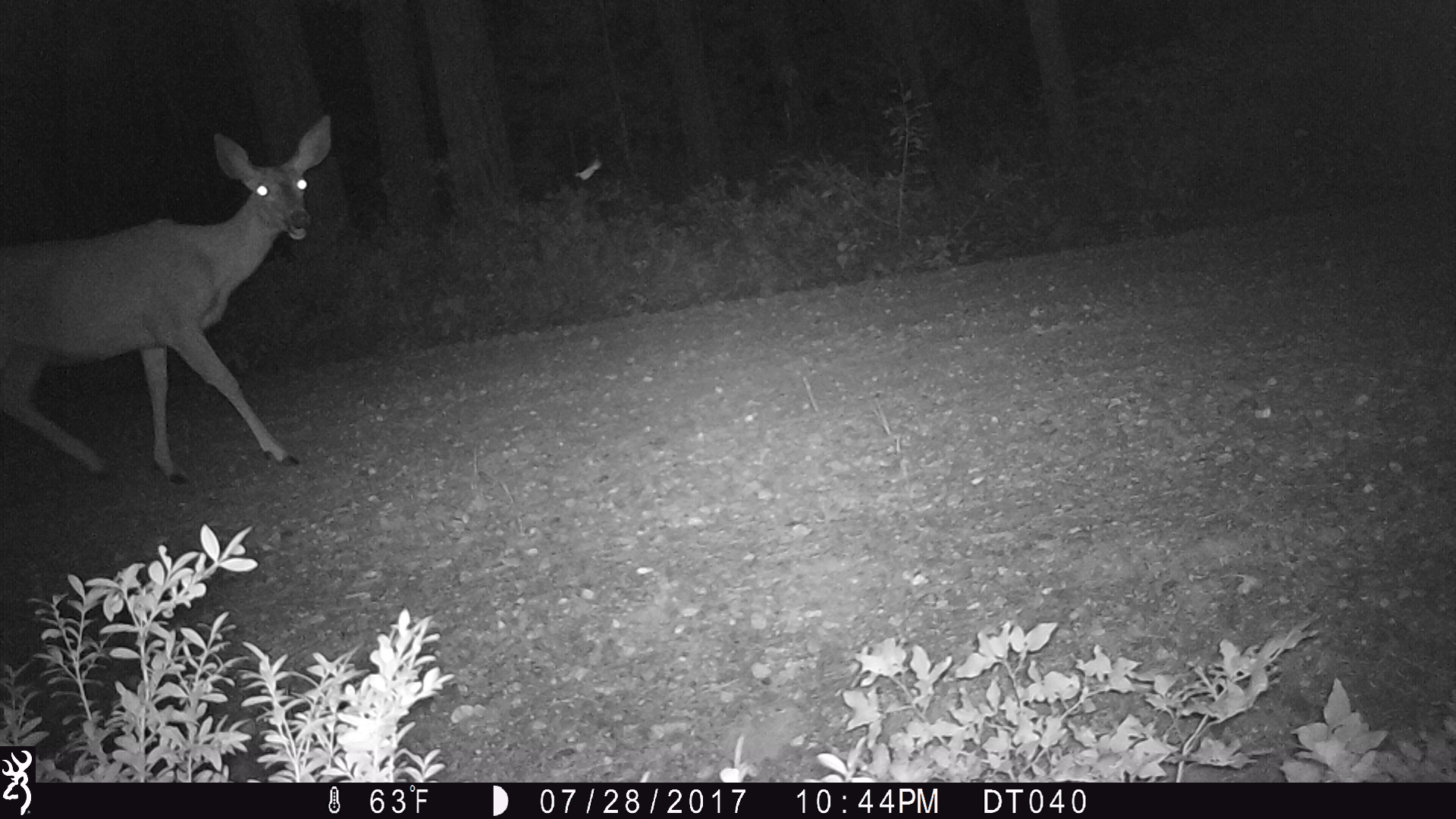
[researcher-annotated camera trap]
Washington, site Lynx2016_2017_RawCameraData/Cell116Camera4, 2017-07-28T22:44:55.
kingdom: Animalia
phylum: Chordata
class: Mammalia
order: Artiodactyla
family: Cervidae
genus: Odocoileus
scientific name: Odocoileus hemionus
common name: mule deer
Odocoileus hemionus (mule deer). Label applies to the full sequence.